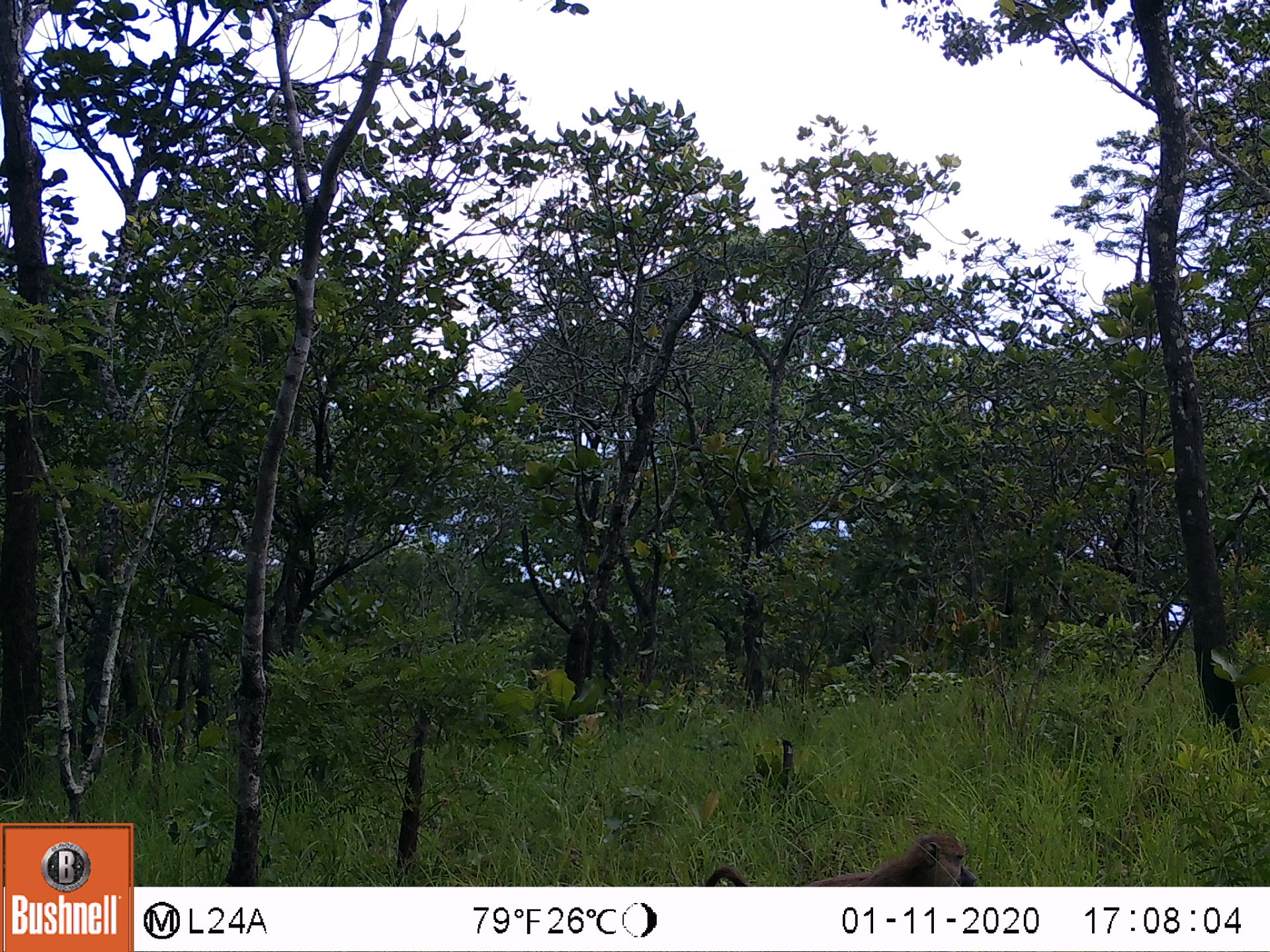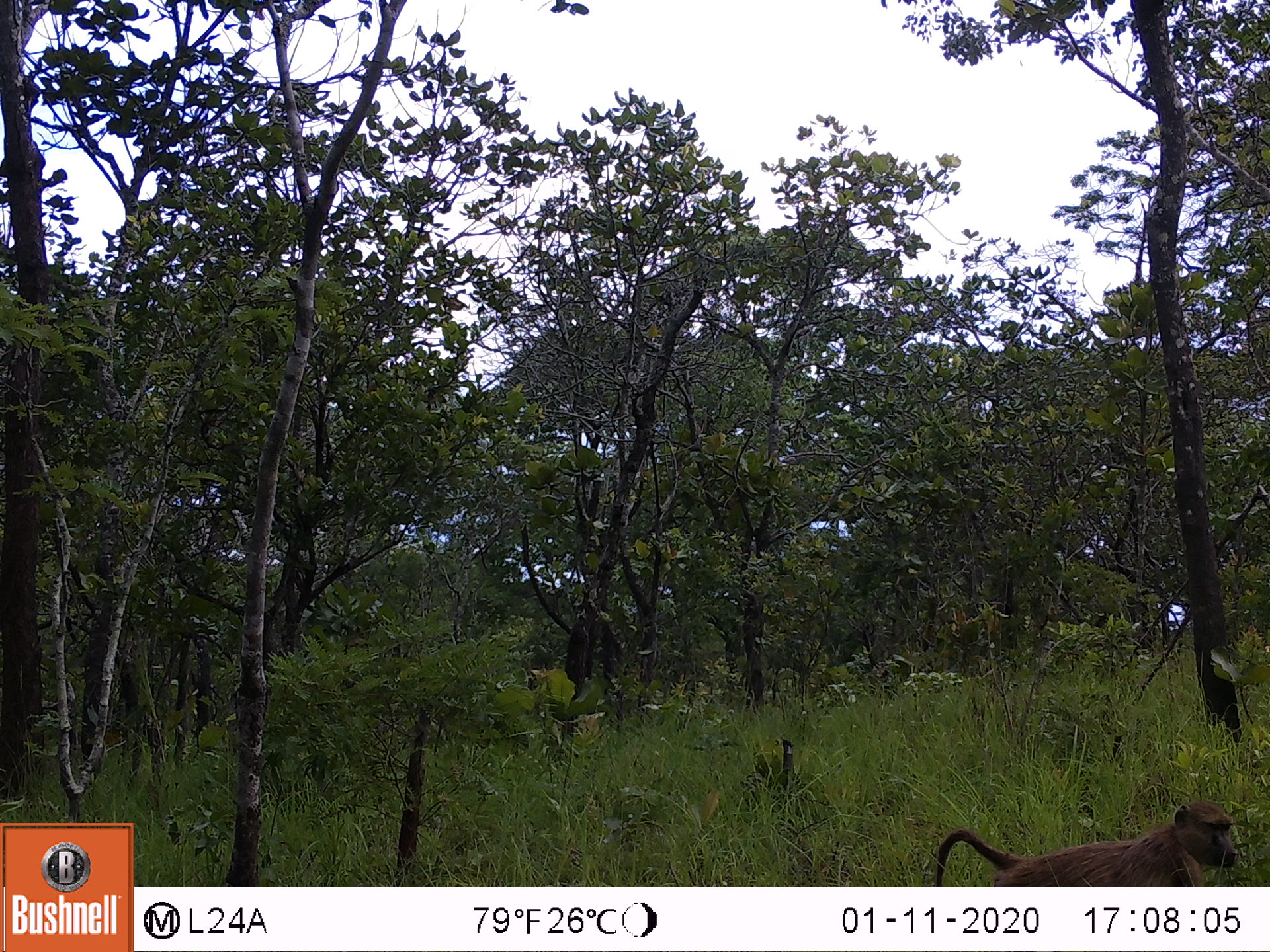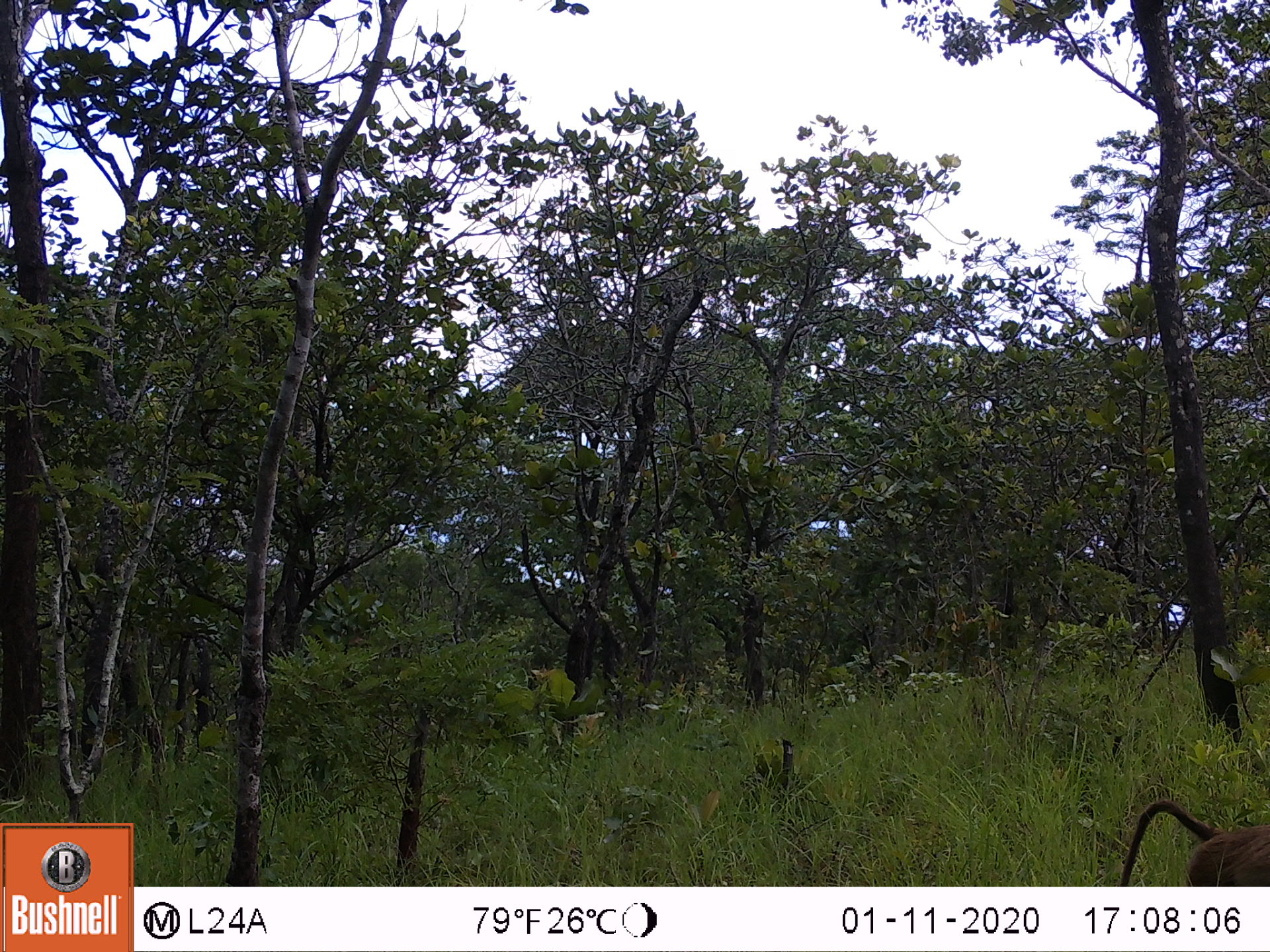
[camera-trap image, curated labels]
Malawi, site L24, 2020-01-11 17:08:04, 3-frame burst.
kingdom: Animalia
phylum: Chordata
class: Mammalia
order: Primates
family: Cercopithecidae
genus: Papio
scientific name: Papio cynocephalus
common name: yellow baboon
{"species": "yellow baboon (Papio cynocephalus)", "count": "1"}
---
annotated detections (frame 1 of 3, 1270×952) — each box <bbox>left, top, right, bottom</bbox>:
yellow baboon: <bbox>707, 835, 979, 882</bbox>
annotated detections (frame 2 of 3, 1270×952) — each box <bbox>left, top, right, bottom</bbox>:
yellow baboon: <bbox>927, 799, 1241, 885</bbox>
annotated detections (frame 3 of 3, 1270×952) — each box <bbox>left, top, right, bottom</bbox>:
yellow baboon: <bbox>1111, 794, 1262, 883</bbox>